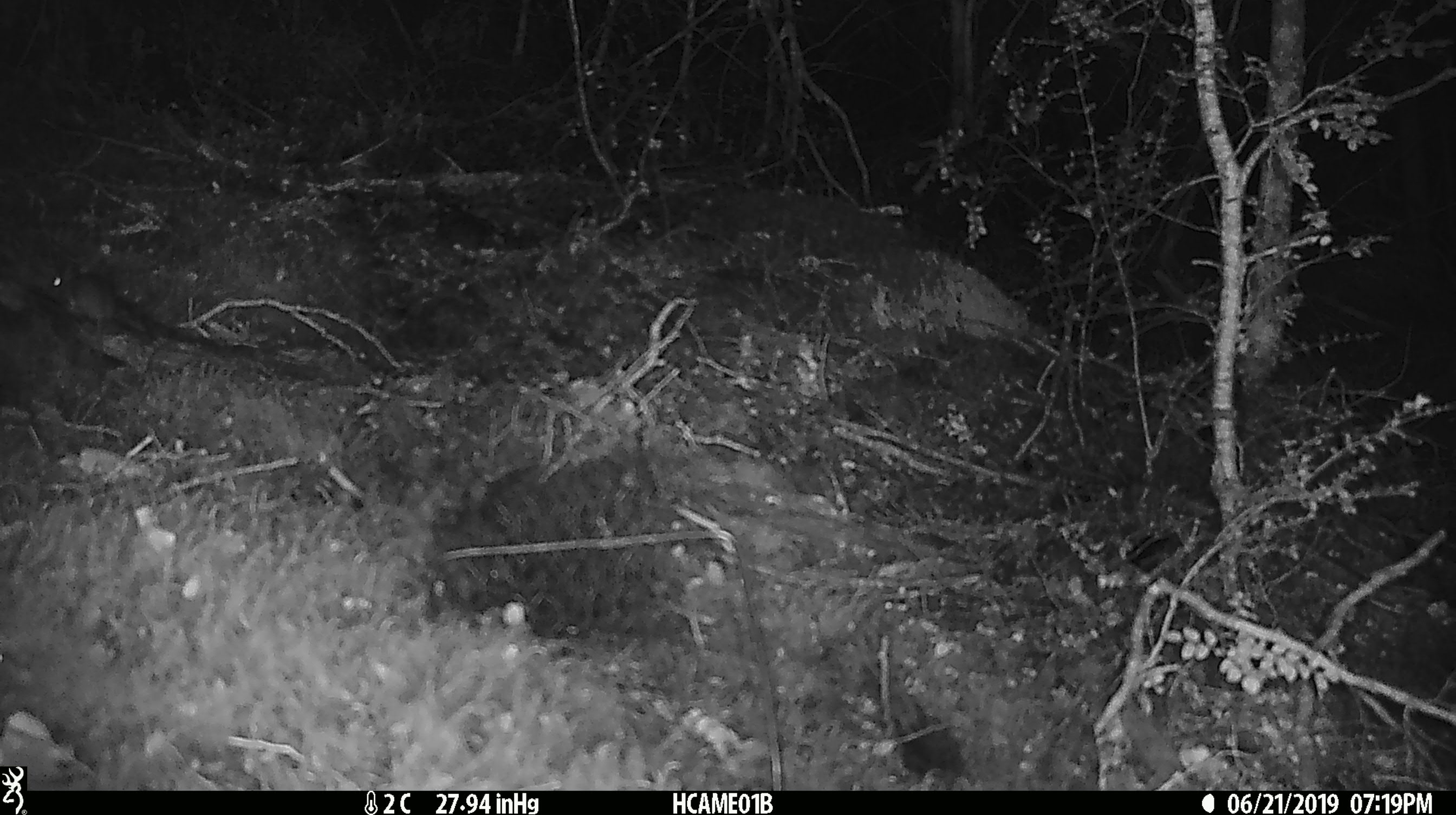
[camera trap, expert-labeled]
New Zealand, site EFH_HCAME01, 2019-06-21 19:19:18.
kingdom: Animalia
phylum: Chordata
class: Mammalia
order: Rodentia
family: Muridae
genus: Mus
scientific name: Mus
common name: mouse